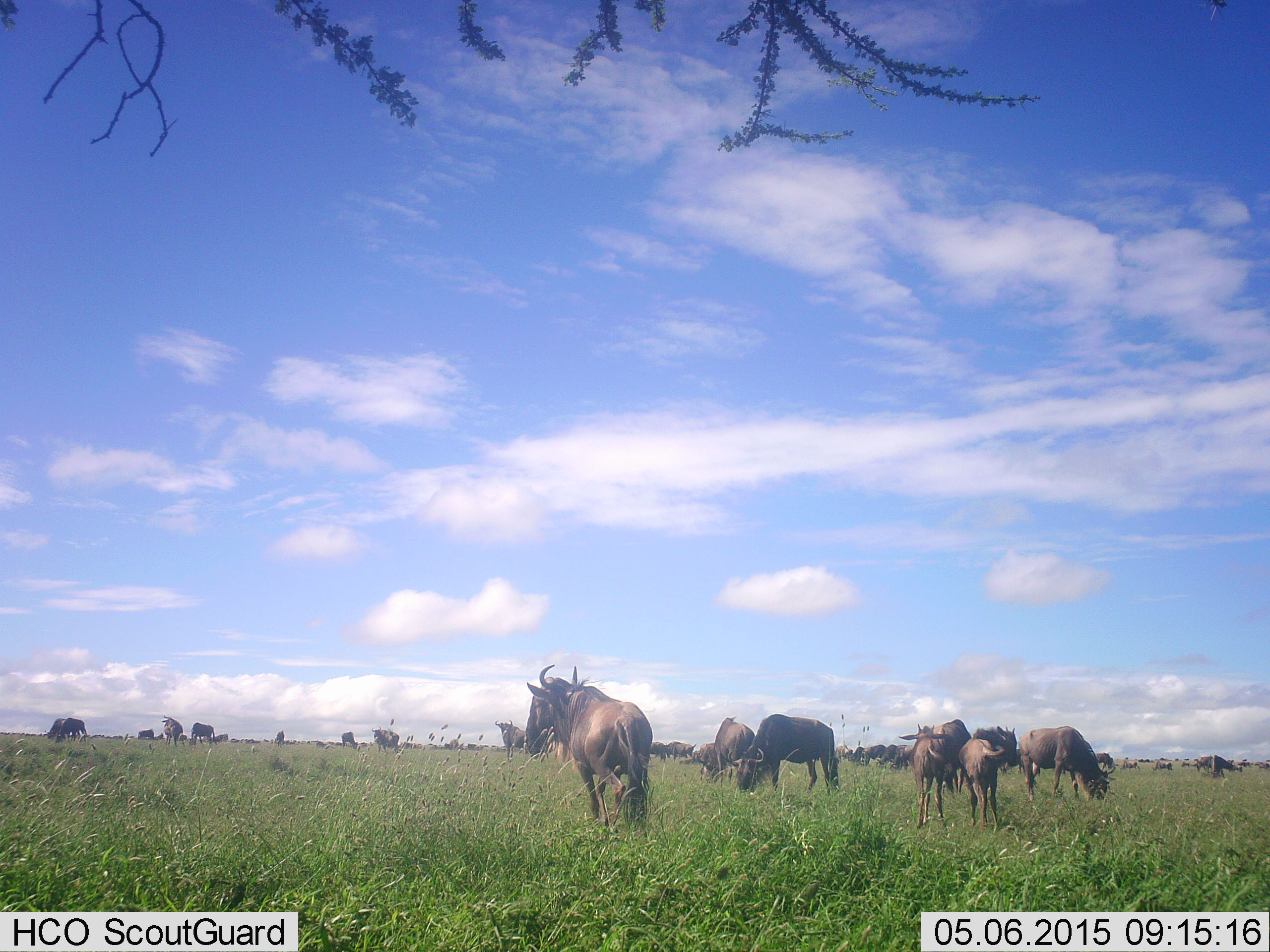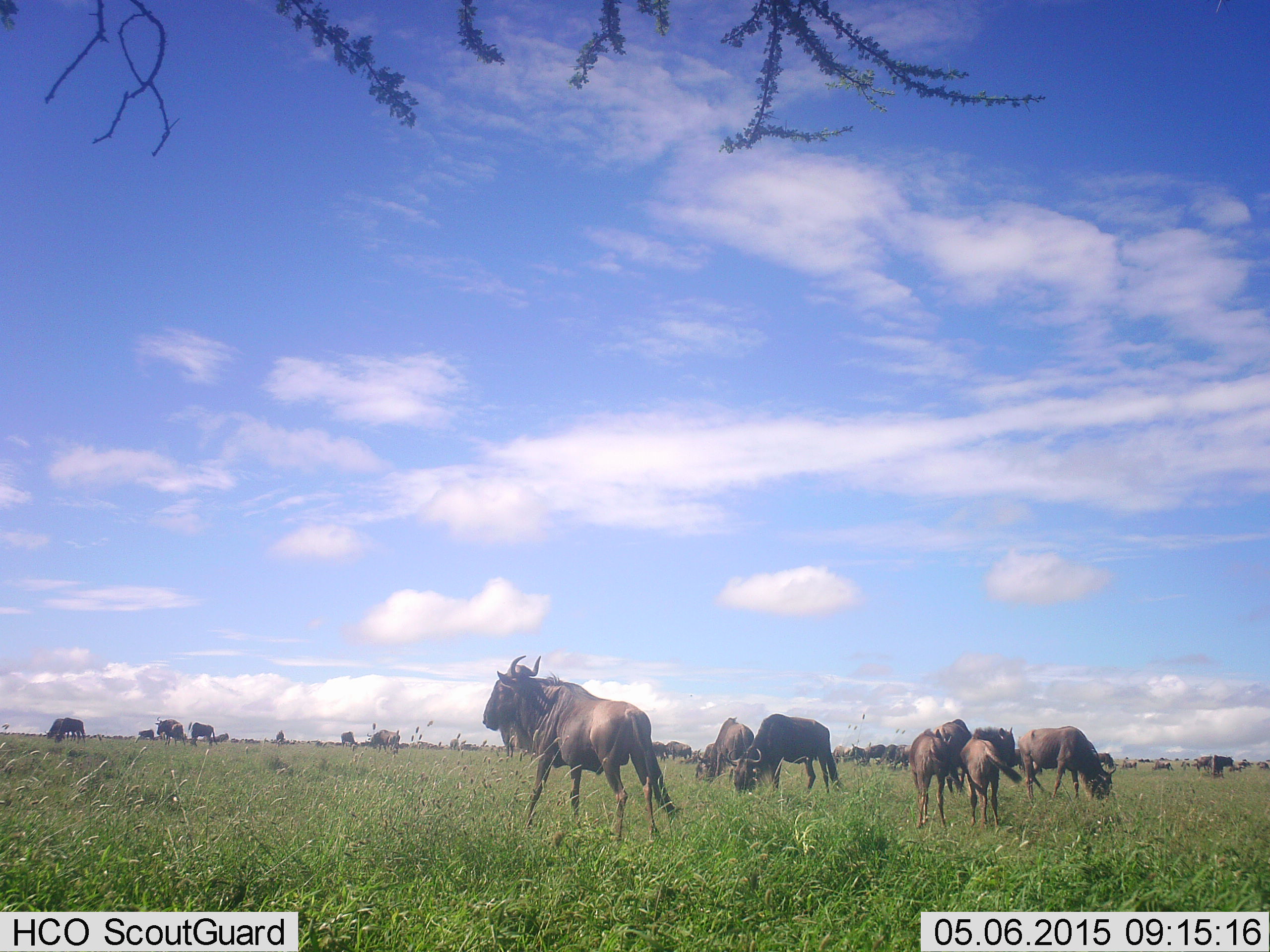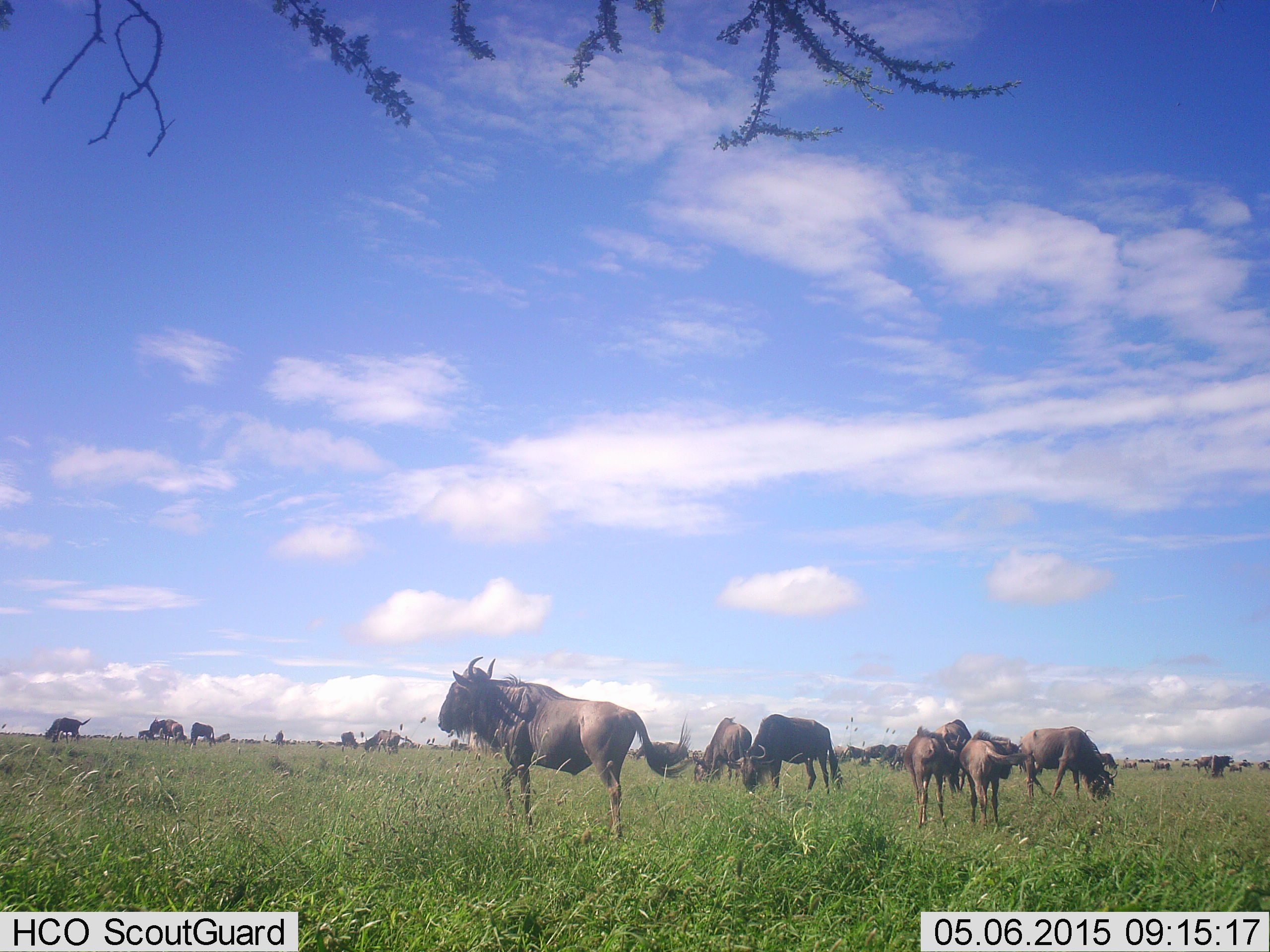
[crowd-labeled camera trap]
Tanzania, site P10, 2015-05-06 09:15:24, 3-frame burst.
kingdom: Animalia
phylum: Chordata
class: Mammalia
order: Artiodactyla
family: Bovidae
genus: Connochaetes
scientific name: Connochaetes taurinus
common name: blue wildebeest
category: wildebeest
Wildebeest (blue wildebeest) (Connochaetes taurinus), count 11-50. Behavior (volunteer vote fractions): standing 70%, resting 20%, moving 60%, interacting 20%. Young present (vote fraction): 10%. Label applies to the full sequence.